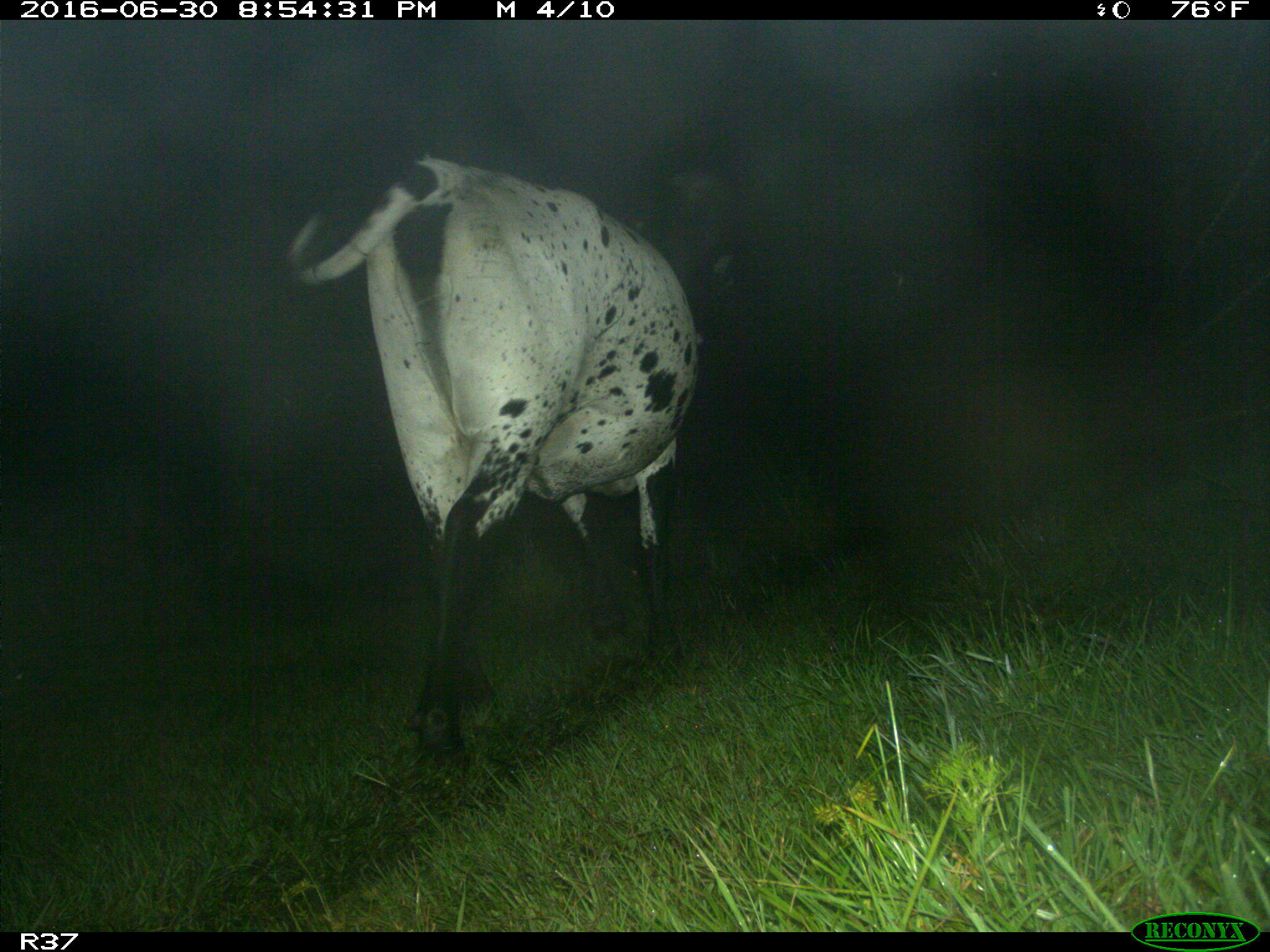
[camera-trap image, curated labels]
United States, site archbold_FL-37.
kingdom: Animalia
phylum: Chordata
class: Mammalia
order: Artiodactyla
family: Bovidae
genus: Bos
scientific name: Bos taurus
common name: domestic cow